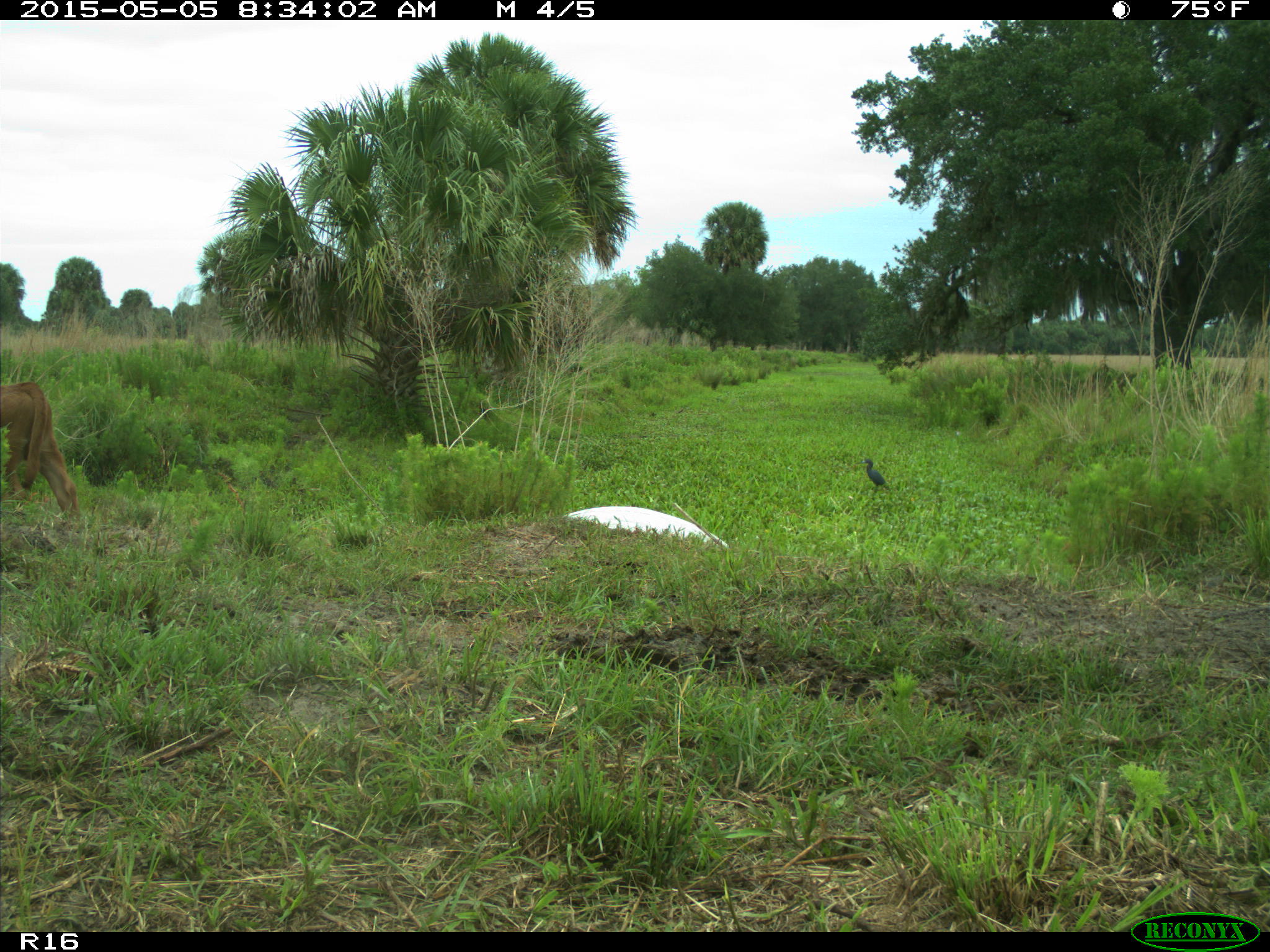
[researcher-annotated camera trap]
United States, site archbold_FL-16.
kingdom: Animalia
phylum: Chordata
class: Mammalia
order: Artiodactyla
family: Bovidae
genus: Bos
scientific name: Bos taurus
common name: domestic cow